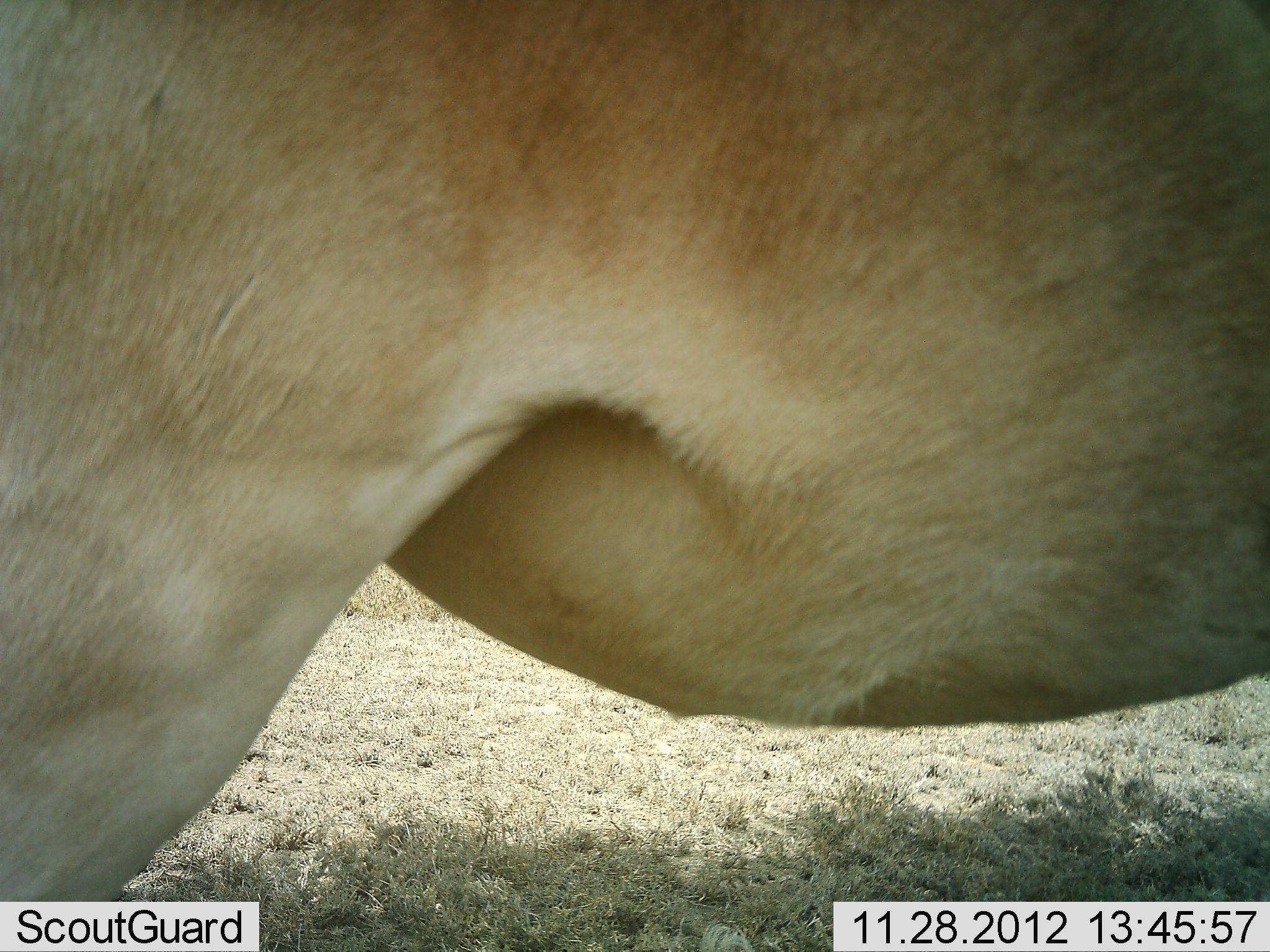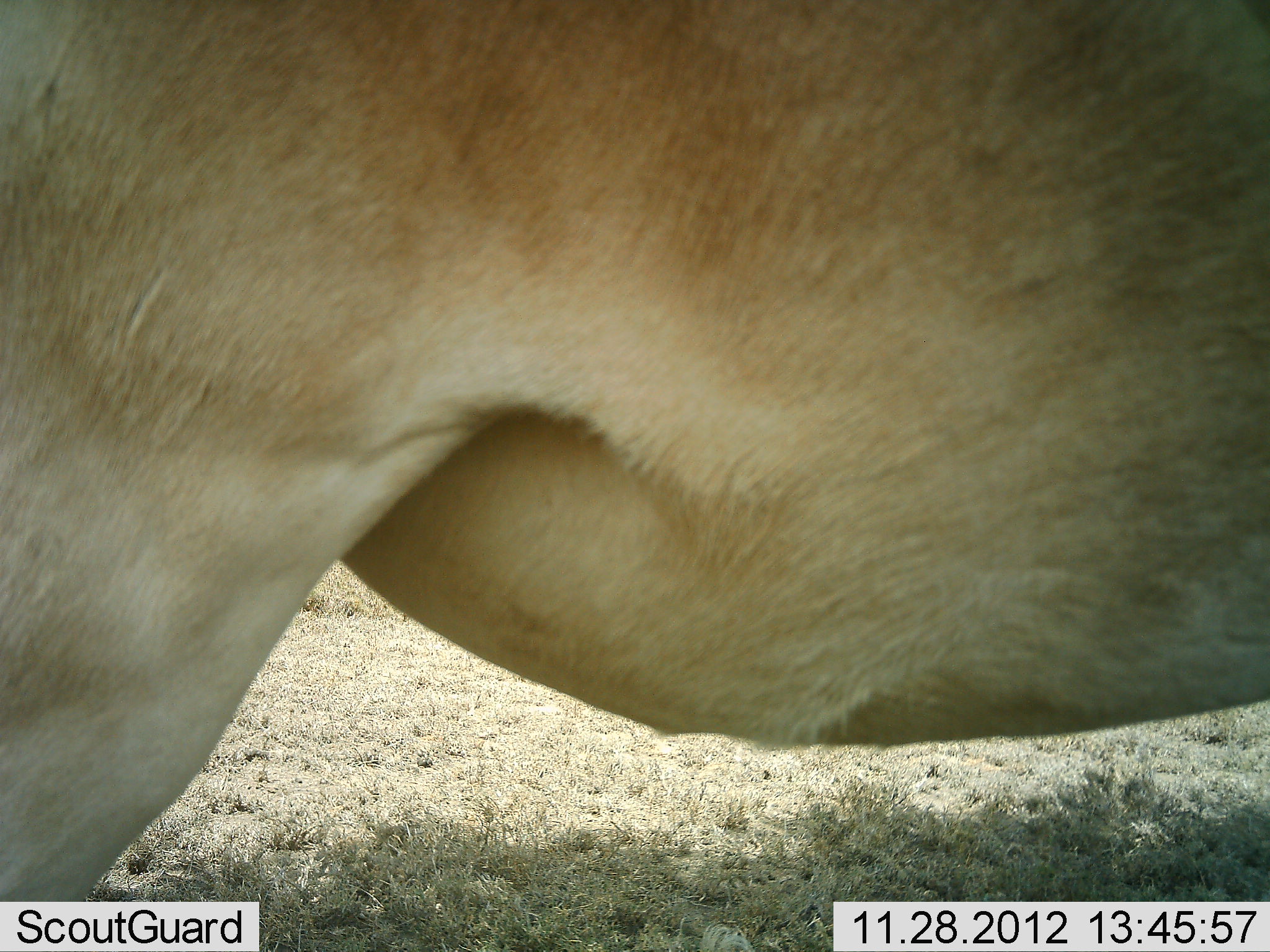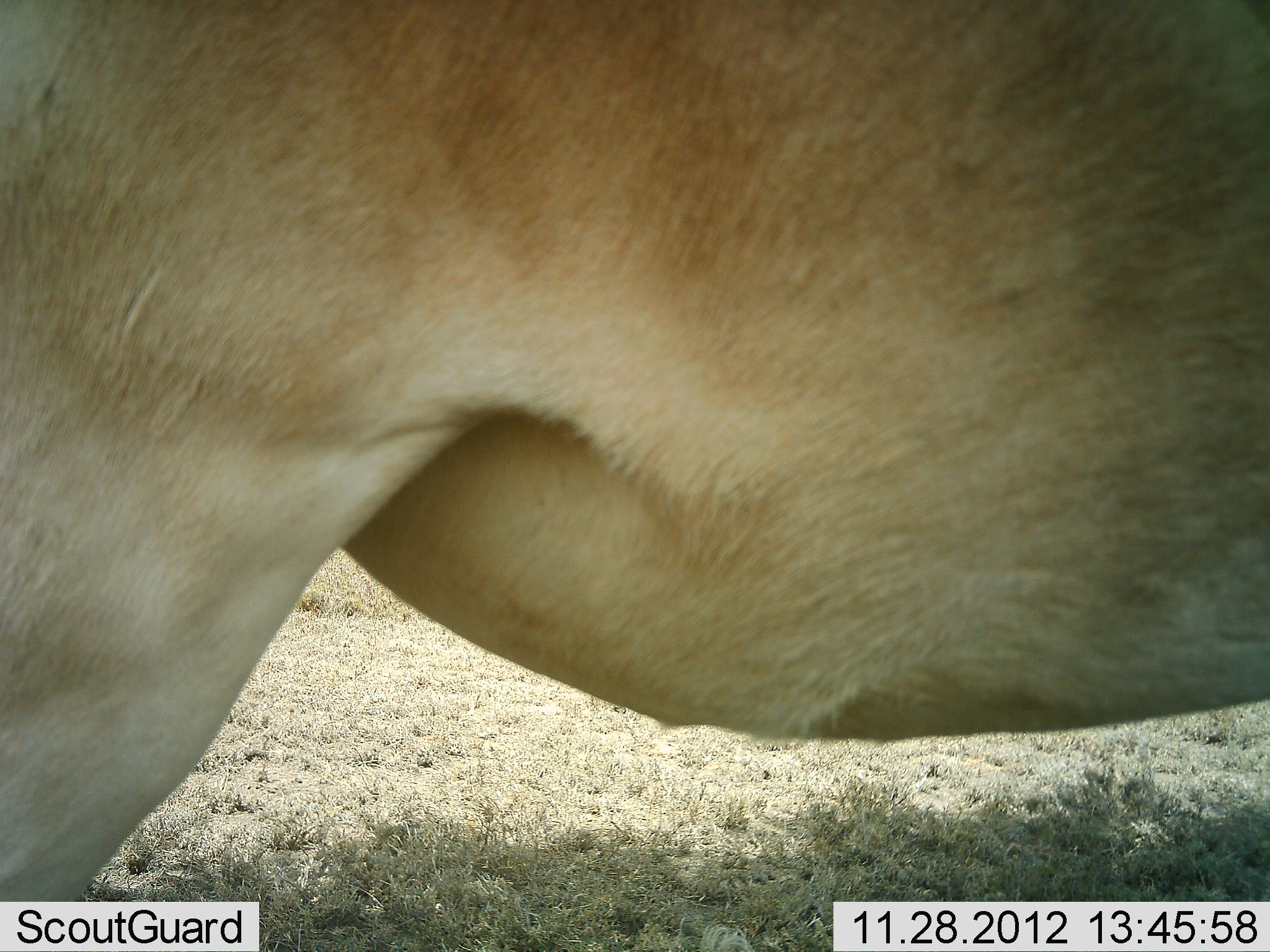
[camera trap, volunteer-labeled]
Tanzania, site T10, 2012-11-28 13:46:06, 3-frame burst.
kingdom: Animalia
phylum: Chordata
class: Mammalia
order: Artiodactyla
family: Bovidae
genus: Alcelaphus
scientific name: Alcelaphus buselaphus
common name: hartebeest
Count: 1.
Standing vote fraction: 100%.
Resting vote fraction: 0%.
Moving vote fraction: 0%.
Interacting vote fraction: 0%.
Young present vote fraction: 0%.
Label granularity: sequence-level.